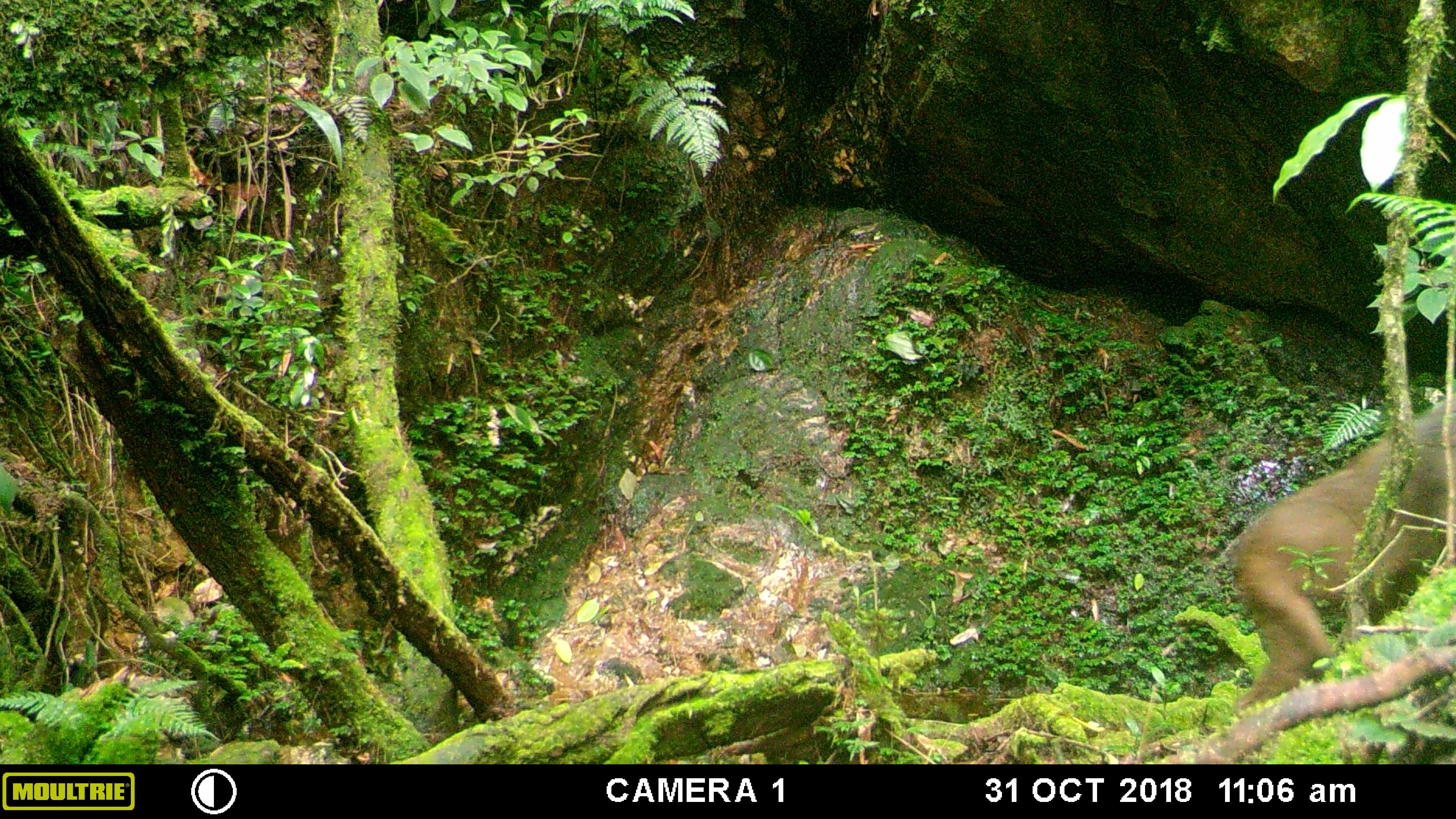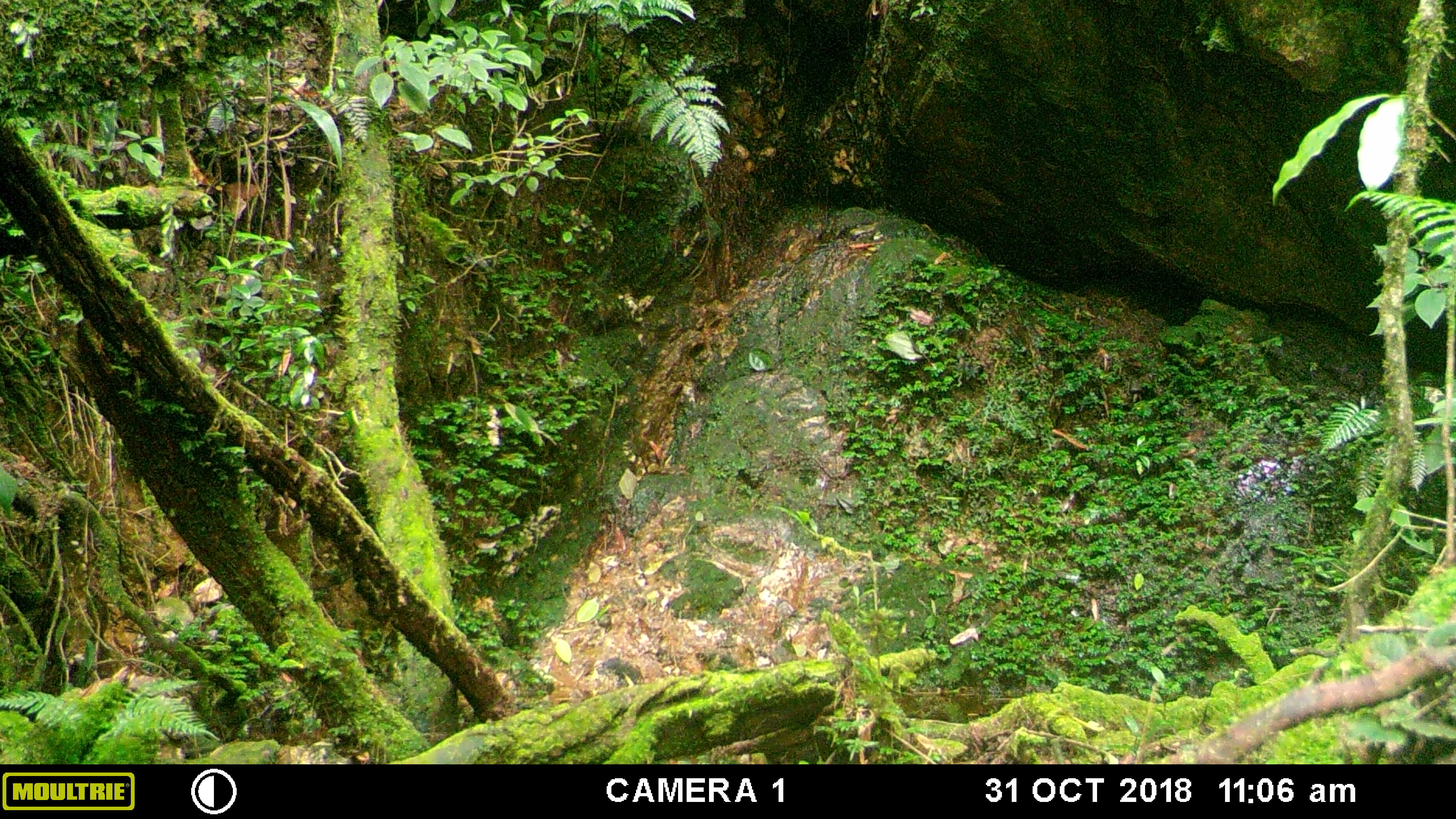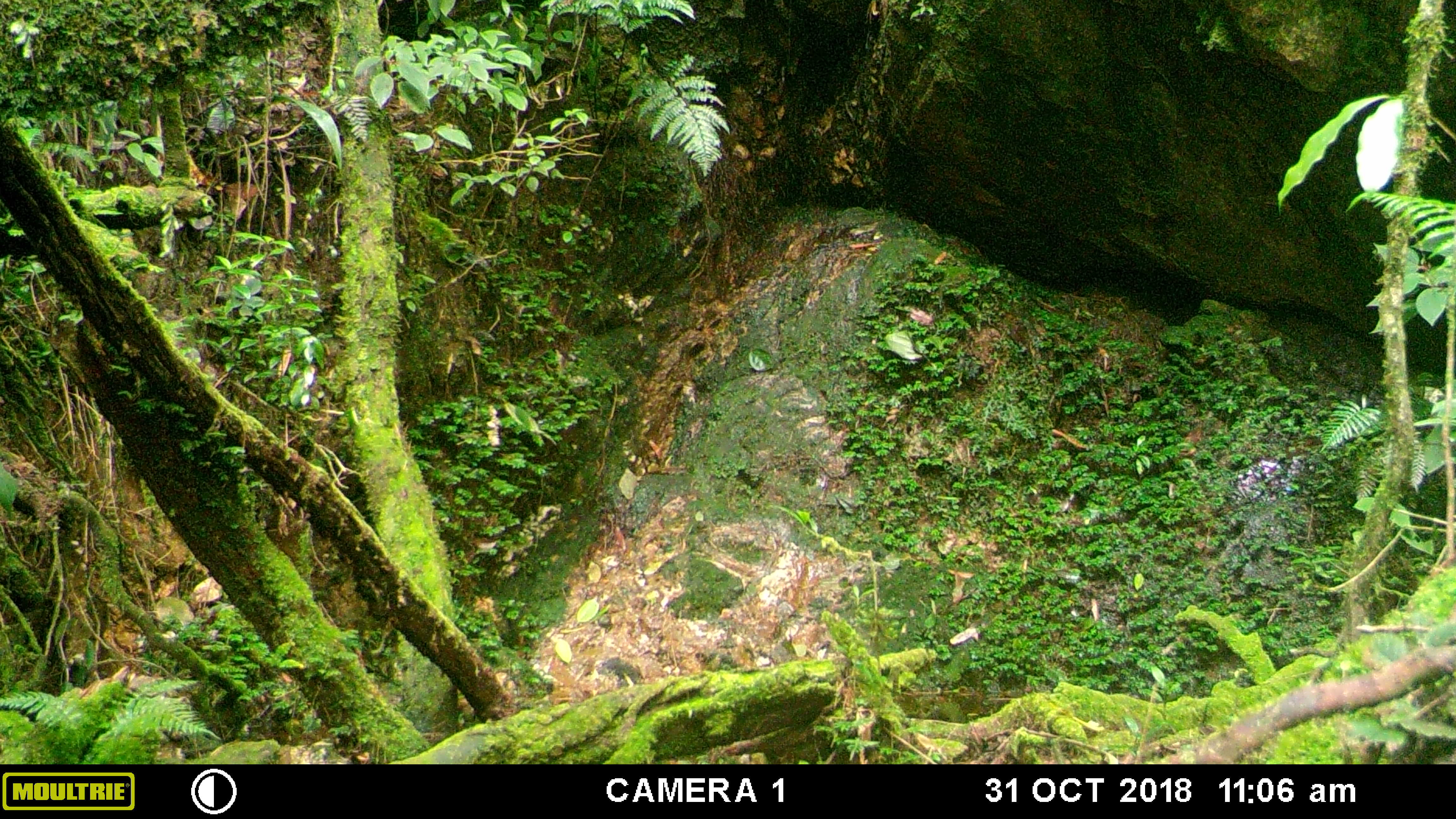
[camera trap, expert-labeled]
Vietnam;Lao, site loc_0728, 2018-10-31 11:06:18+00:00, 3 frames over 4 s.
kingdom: Animalia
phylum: Chordata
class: Mammalia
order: Primates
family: Cercopithecidae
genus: Macaca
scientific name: Macaca arctoides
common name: stump-tailed macaque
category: stump tailed macaque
Stump tailed macaque (stump-tailed macaque) (Macaca arctoides). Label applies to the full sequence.